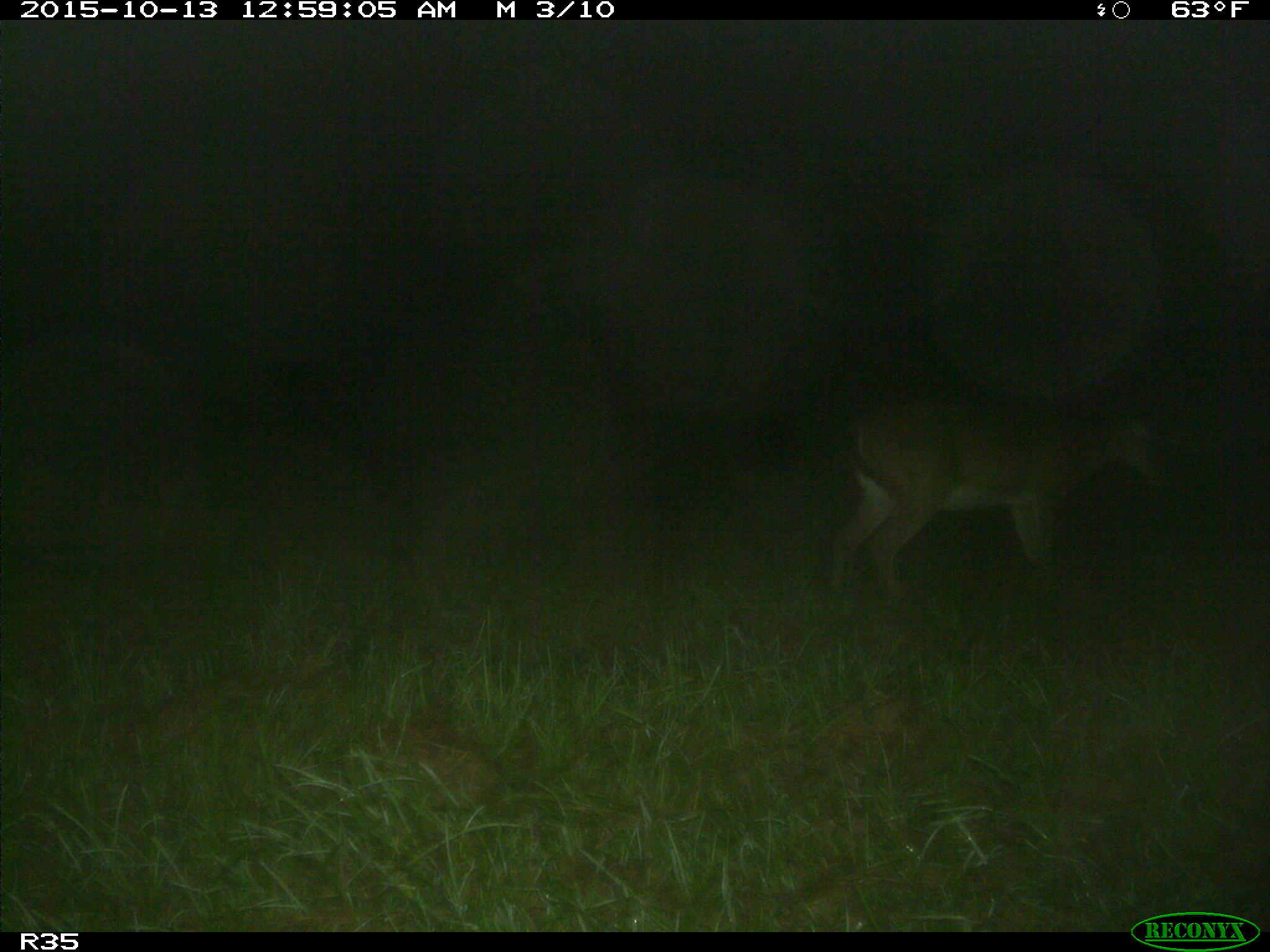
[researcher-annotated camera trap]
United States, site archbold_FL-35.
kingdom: Animalia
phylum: Chordata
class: Mammalia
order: Artiodactyla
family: Cervidae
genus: Odocoileus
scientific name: Odocoileus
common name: deer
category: unidentified deer